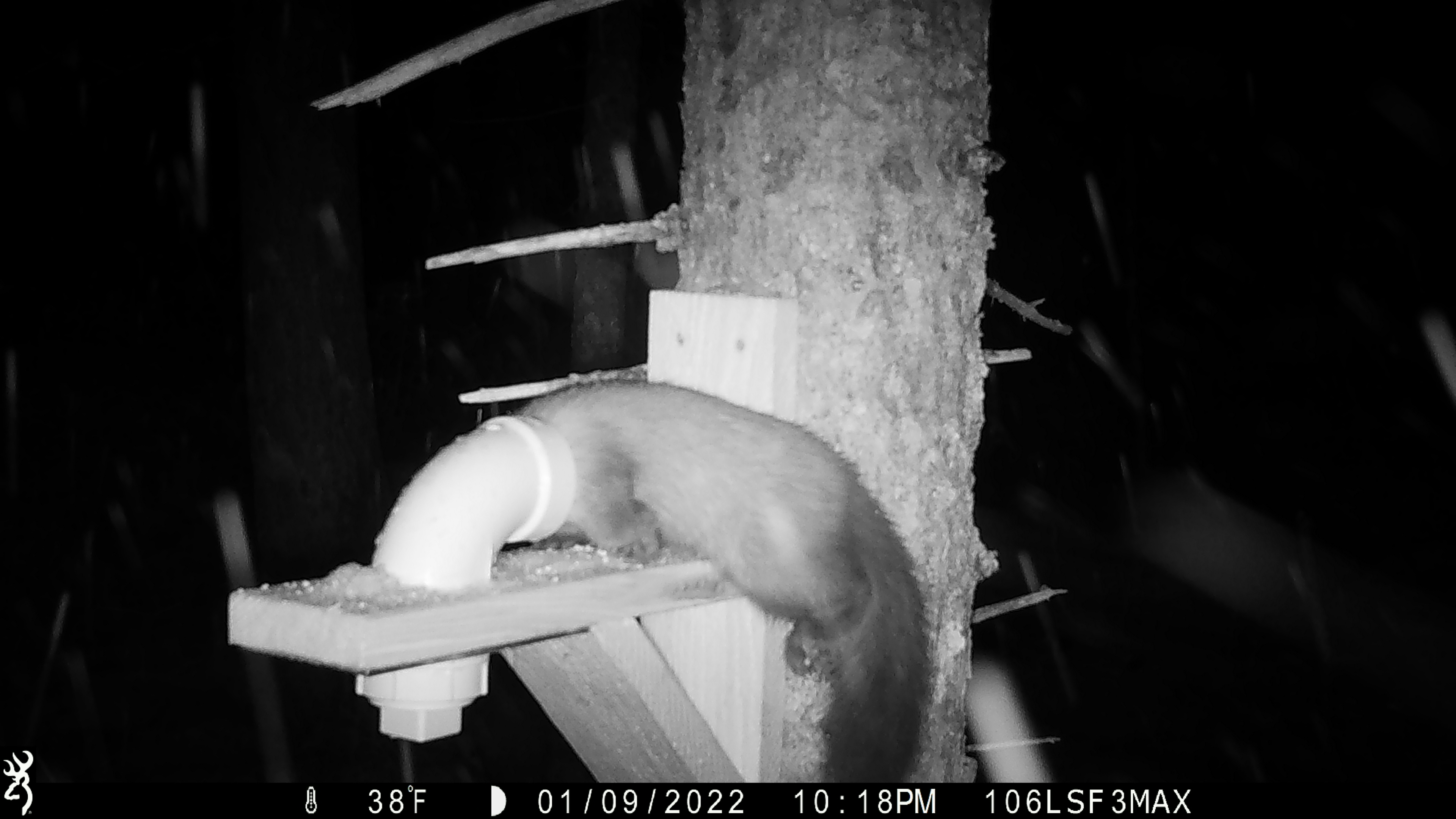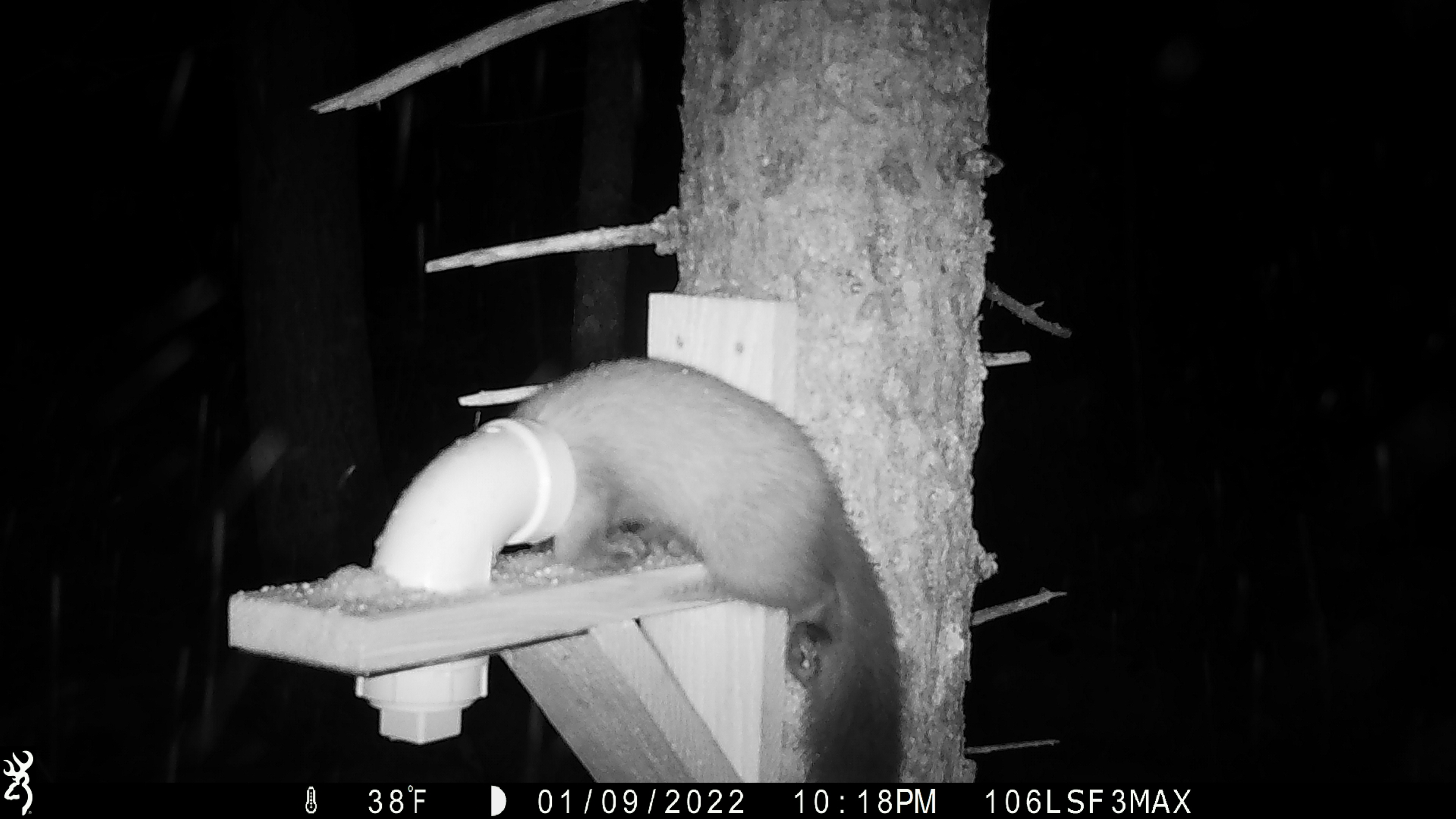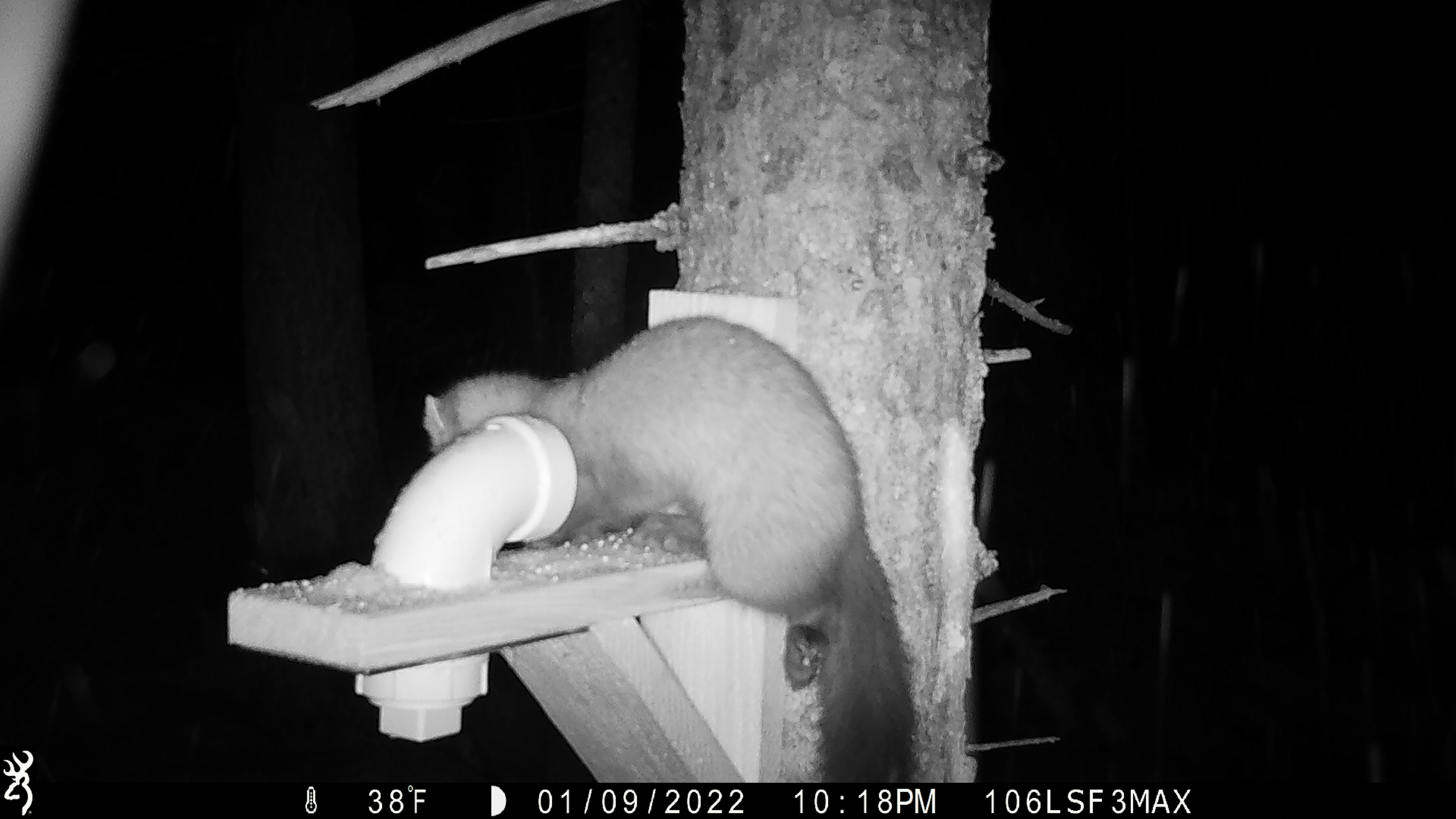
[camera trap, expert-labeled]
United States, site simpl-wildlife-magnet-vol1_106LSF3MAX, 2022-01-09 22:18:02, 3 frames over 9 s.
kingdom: Animalia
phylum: Chordata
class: Mammalia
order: Carnivora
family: Mustelidae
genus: Martes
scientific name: Martes americana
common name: american marten